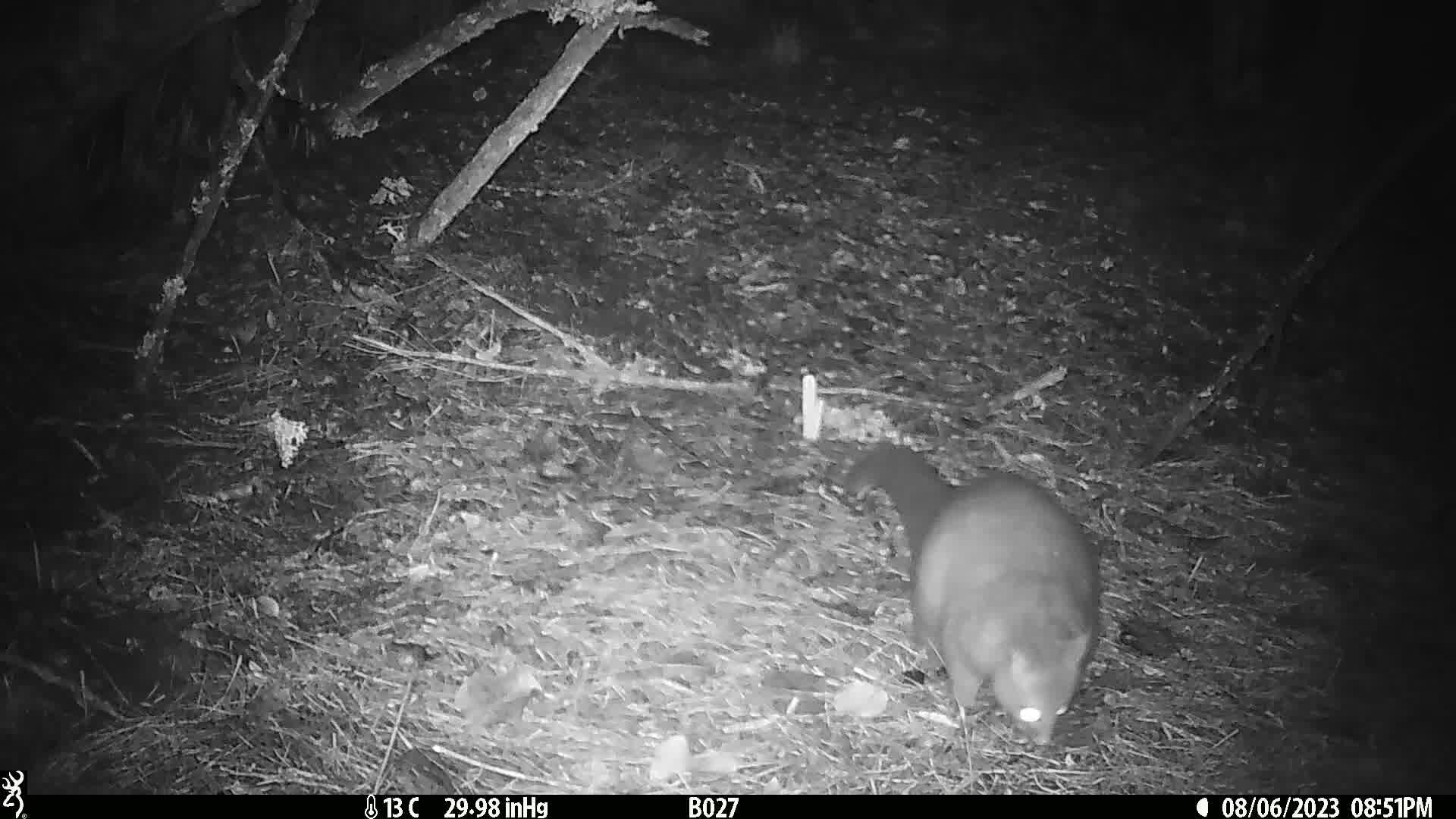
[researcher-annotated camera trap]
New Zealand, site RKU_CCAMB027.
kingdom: Animalia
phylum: Chordata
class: Mammalia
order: Diprotodontia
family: Phalangeridae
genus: Trichosurus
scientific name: Trichosurus vulpecula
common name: common brushtail possum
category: possum